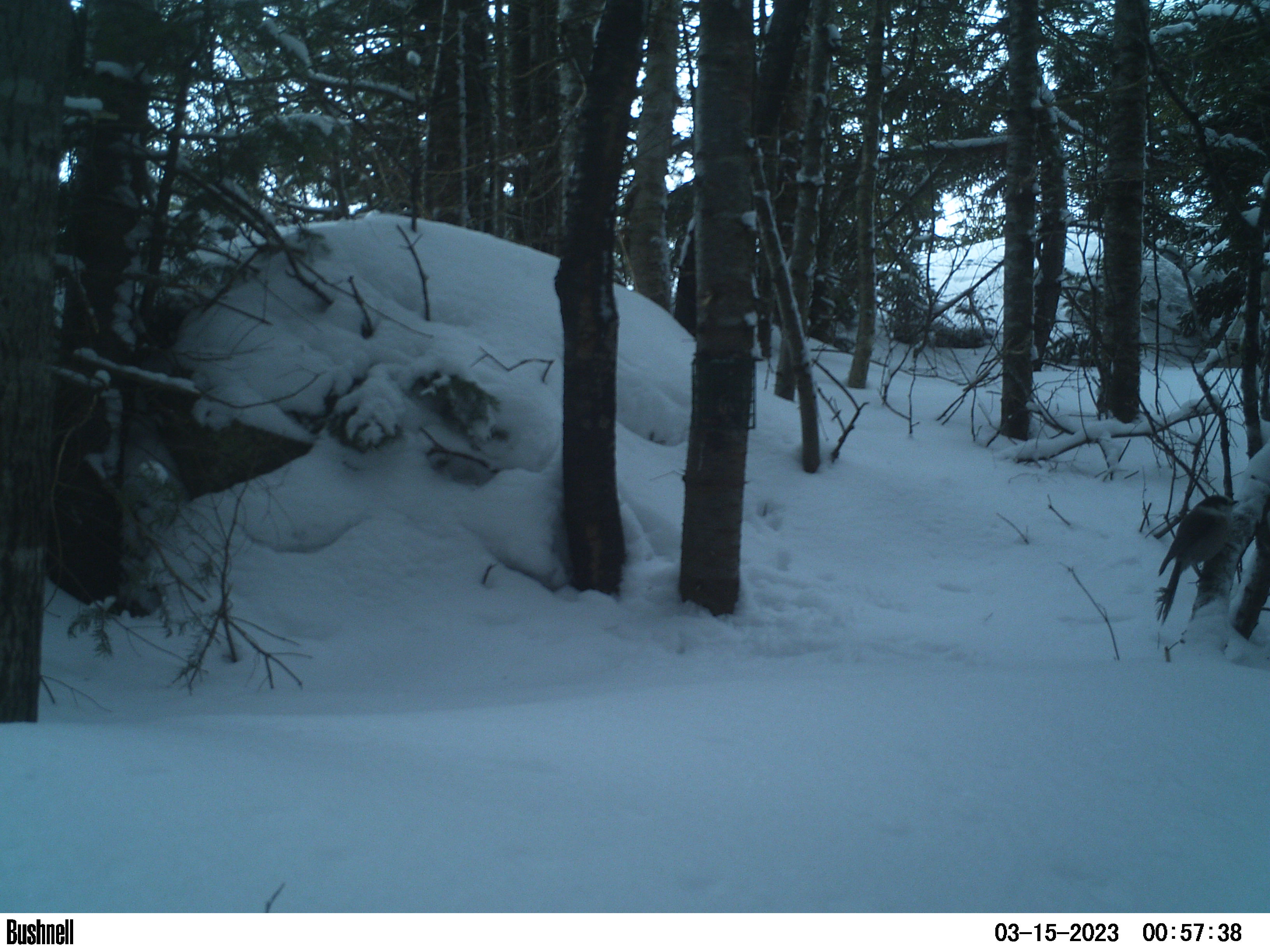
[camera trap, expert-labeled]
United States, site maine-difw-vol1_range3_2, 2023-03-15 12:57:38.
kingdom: Animalia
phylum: Chordata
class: Aves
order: Passeriformes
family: Corvidae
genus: Perisoreus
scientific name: Perisoreus canadensis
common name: canada jay